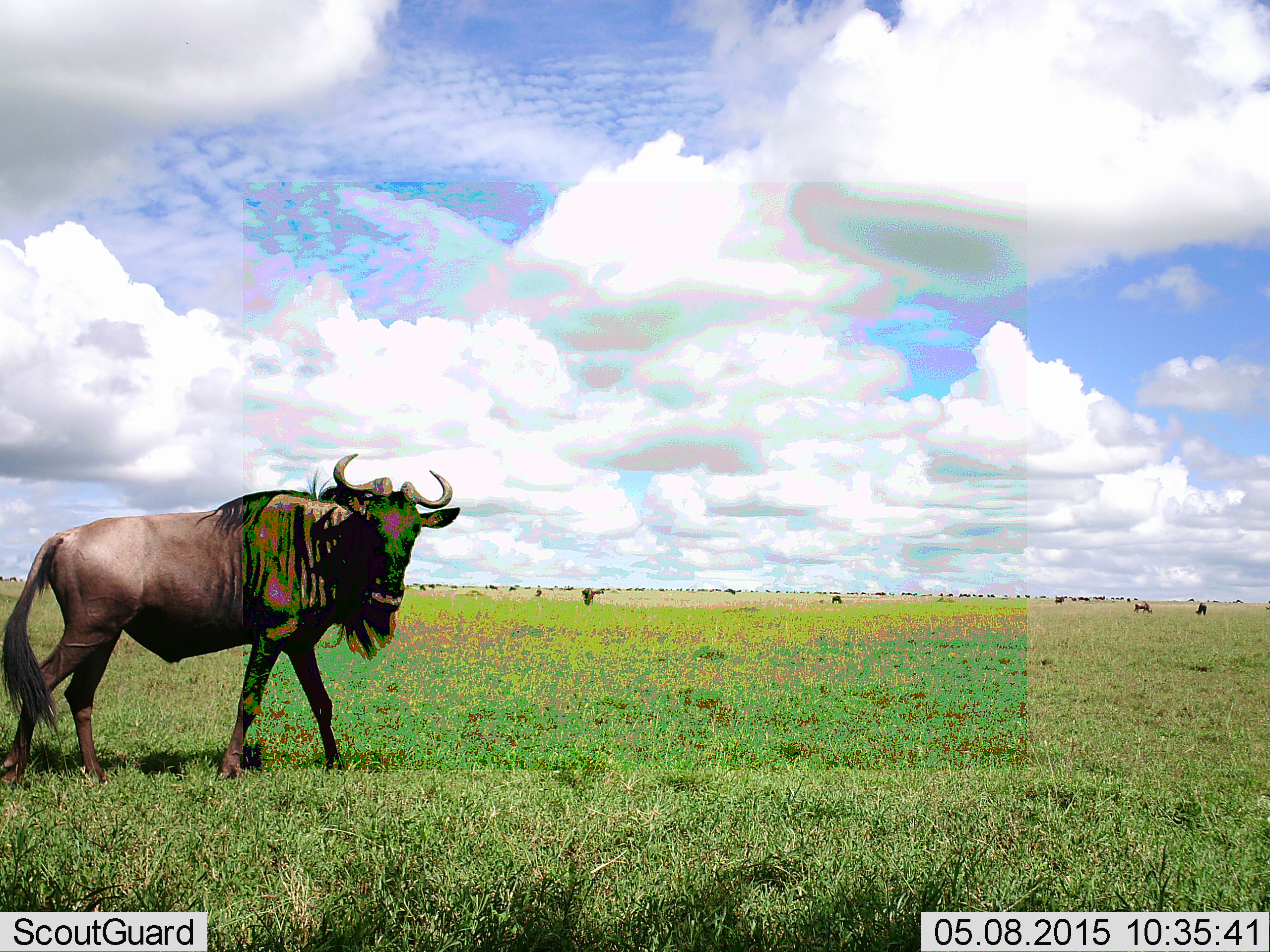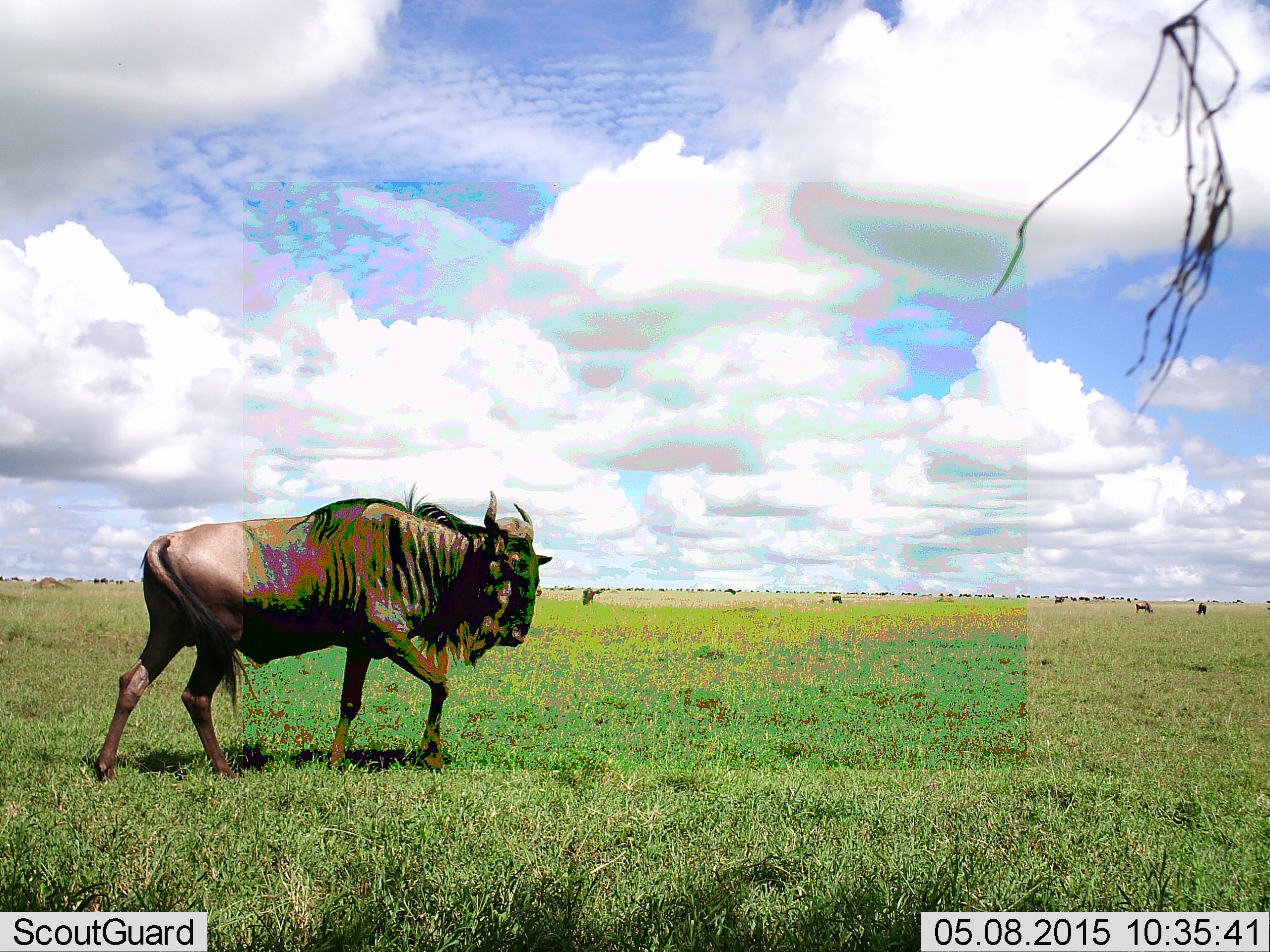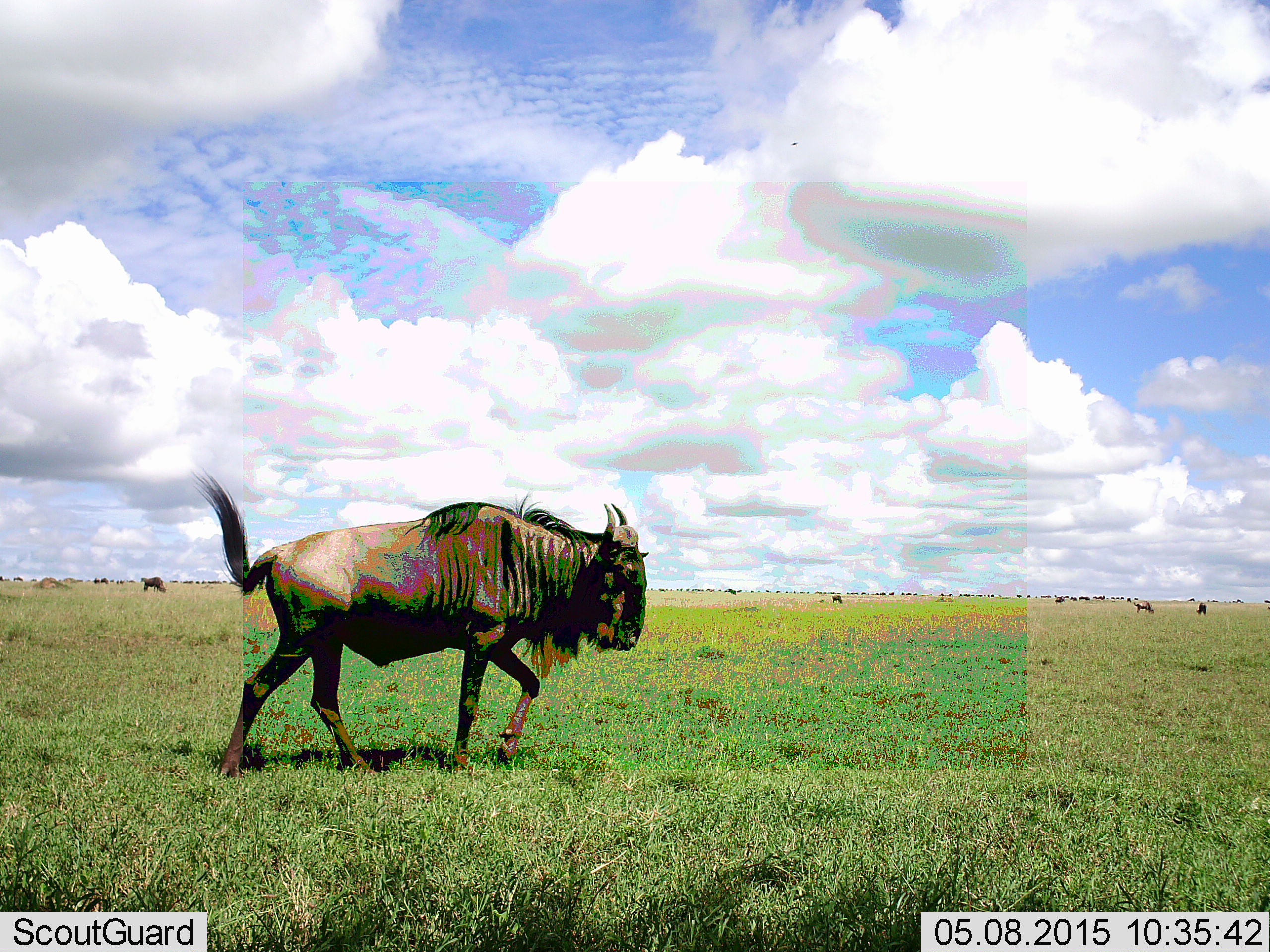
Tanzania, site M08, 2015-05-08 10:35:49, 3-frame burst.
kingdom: Animalia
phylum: Chordata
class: Mammalia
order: Artiodactyla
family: Bovidae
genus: Connochaetes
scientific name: Connochaetes taurinus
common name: blue wildebeest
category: wildebeest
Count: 8.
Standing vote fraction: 30%.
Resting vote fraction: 10%.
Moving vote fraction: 100%.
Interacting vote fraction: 0%.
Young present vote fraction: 0%.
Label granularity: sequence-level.